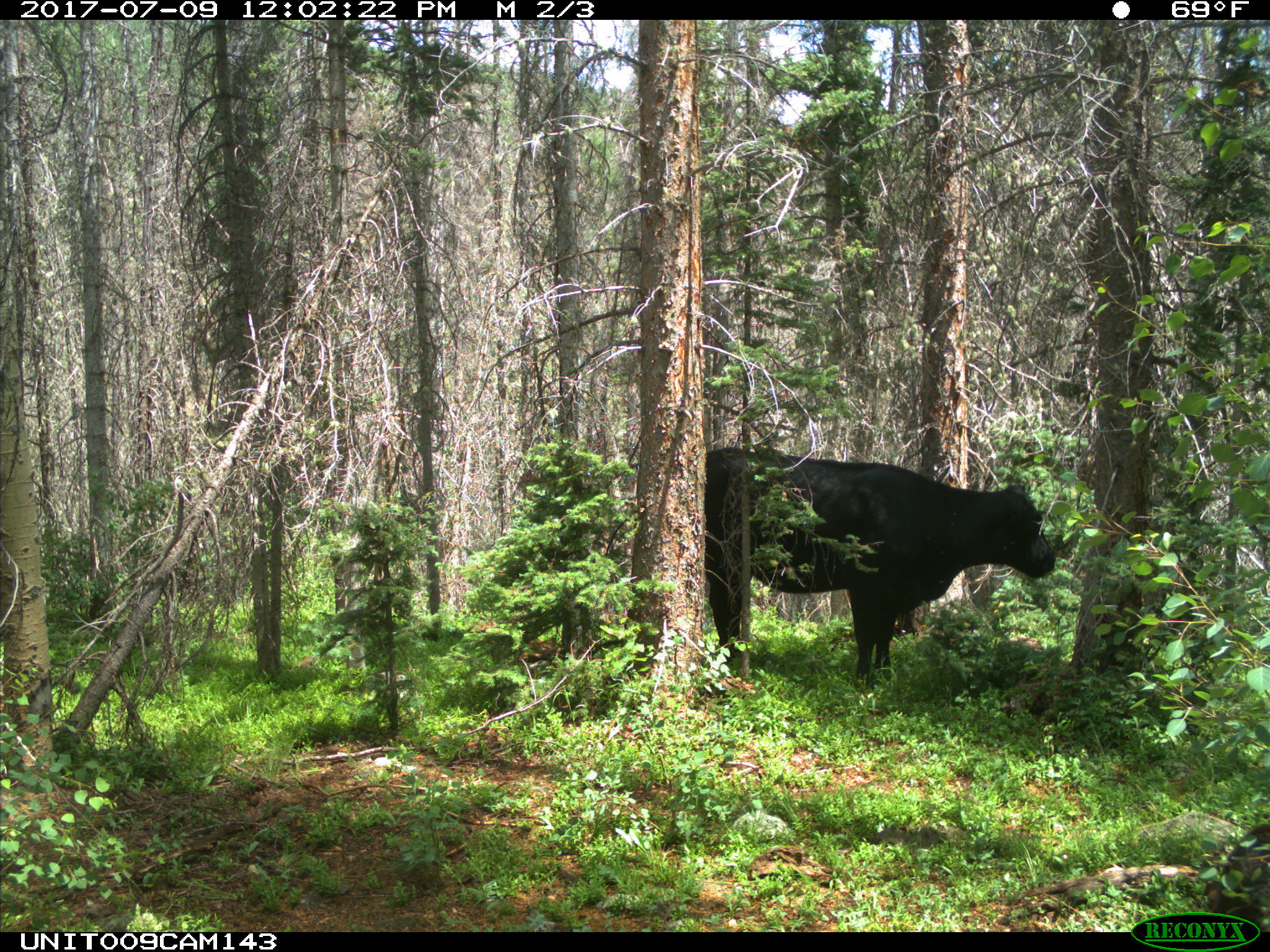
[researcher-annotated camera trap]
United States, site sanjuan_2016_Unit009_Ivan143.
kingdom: Animalia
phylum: Chordata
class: Mammalia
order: Artiodactyla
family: Bovidae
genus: Bos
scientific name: Bos taurus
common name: domestic cow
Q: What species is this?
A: Bos taurus (domestic cow).